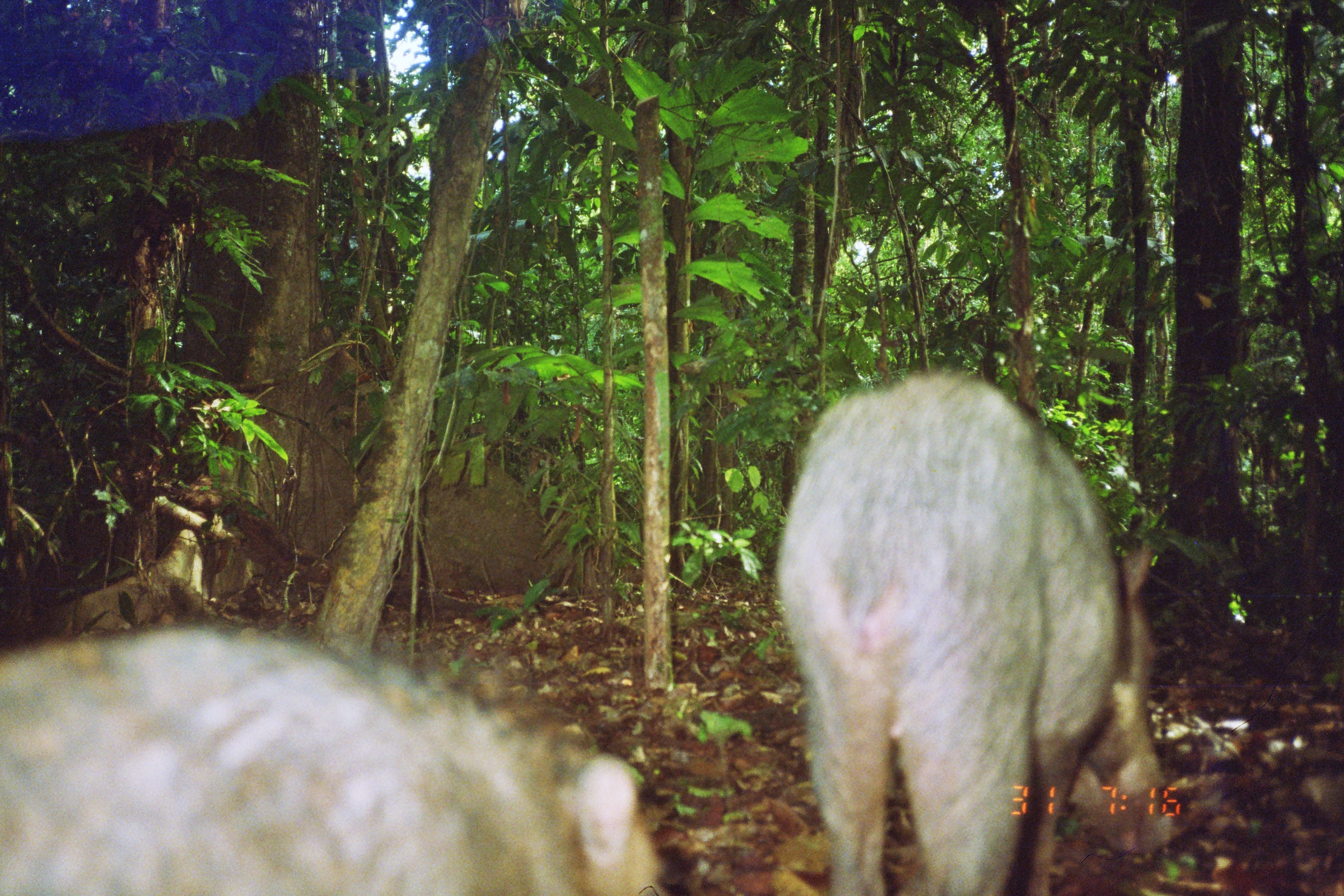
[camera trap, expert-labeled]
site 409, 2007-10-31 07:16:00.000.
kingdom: Animalia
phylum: Chordata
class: Mammalia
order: Artiodactyla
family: Tayassuidae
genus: Tayassu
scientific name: Tayassu pecari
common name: white-lipped peccary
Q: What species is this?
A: Tayassu pecari (white-lipped peccary).